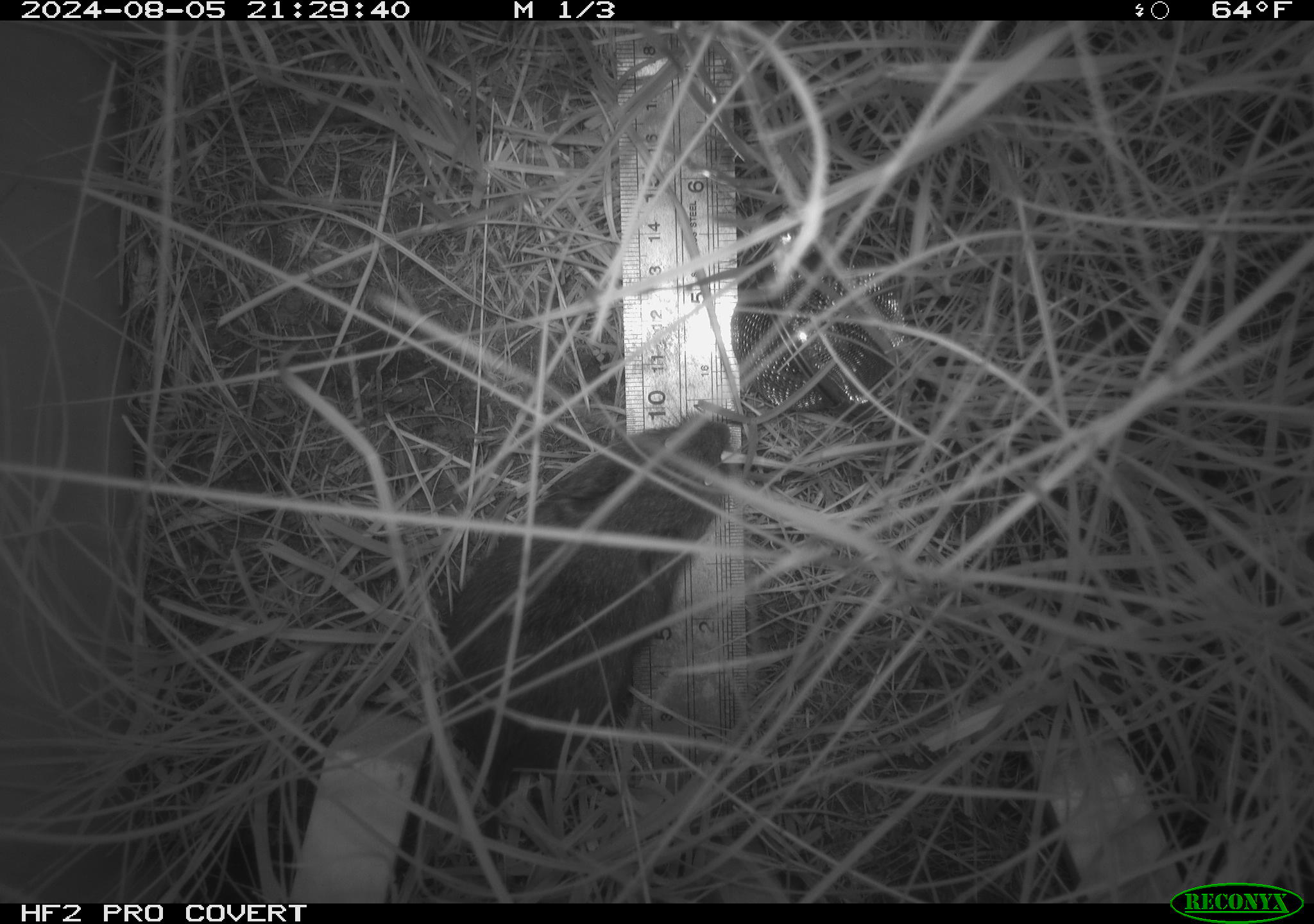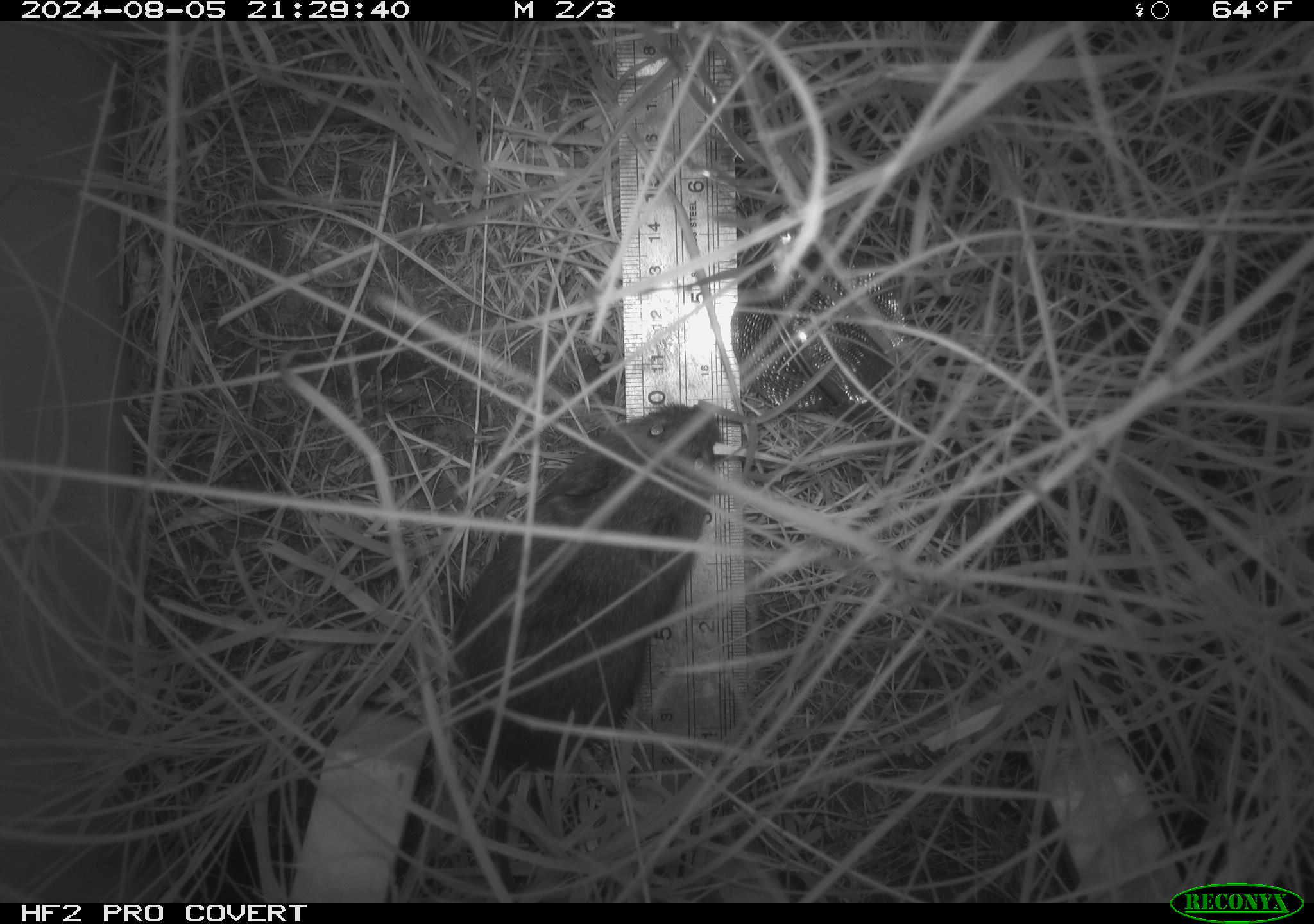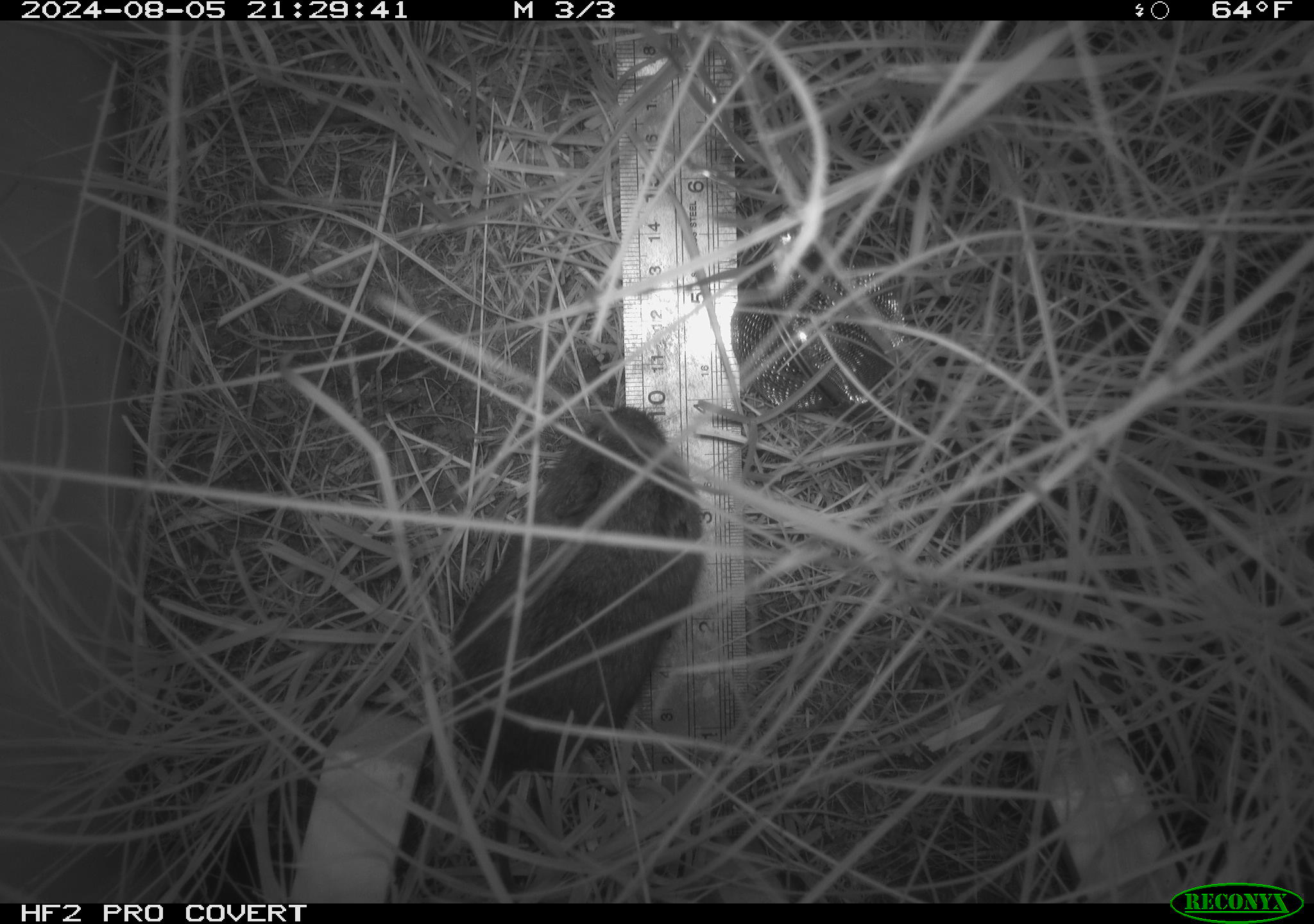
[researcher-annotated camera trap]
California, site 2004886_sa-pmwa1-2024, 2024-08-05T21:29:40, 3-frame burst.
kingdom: Animalia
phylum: Chordata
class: Mammalia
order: Rodentia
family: Cricetidae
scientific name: Arvicolinae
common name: voles, lemmings, and muskrats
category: arvicolinae subfamily